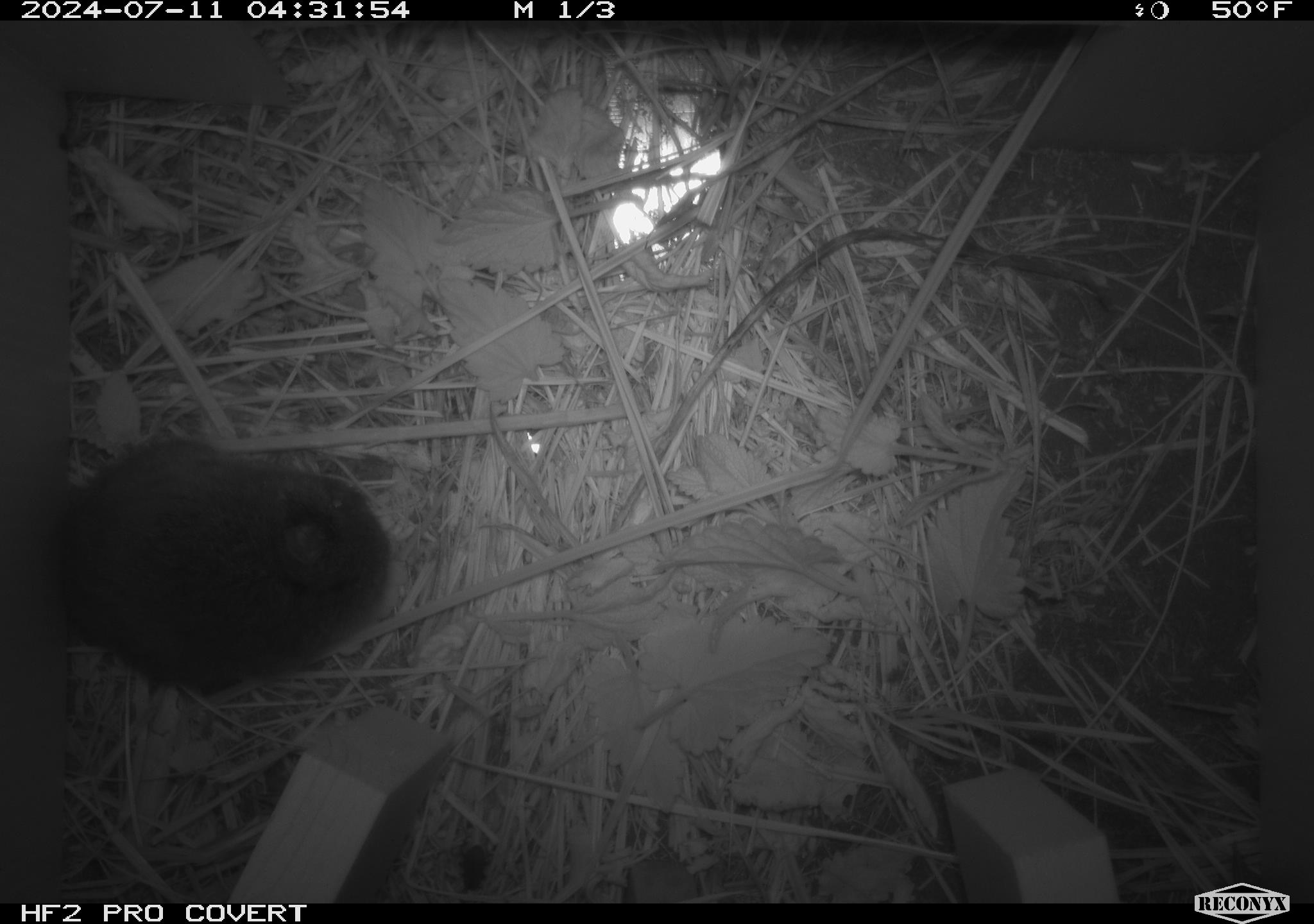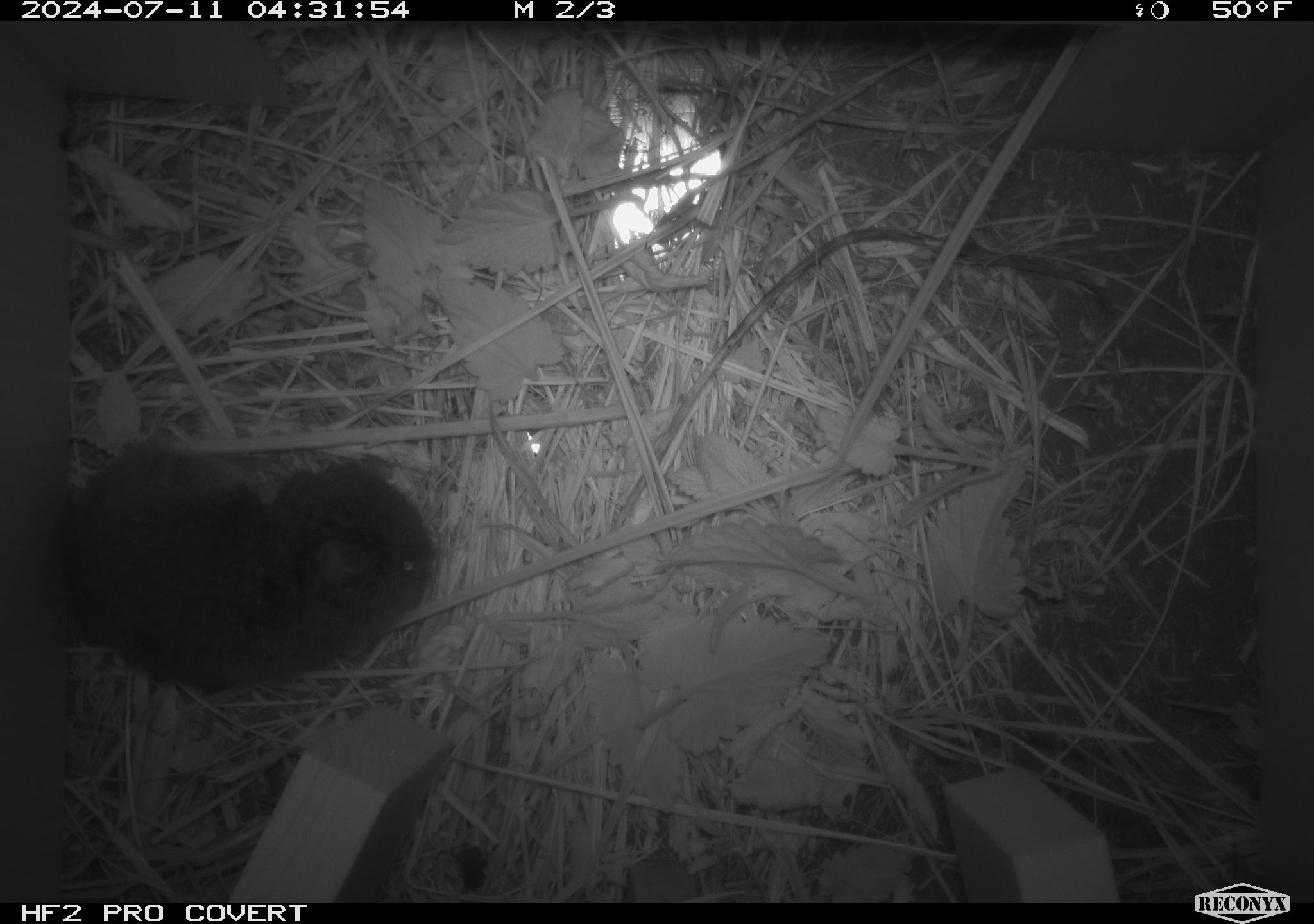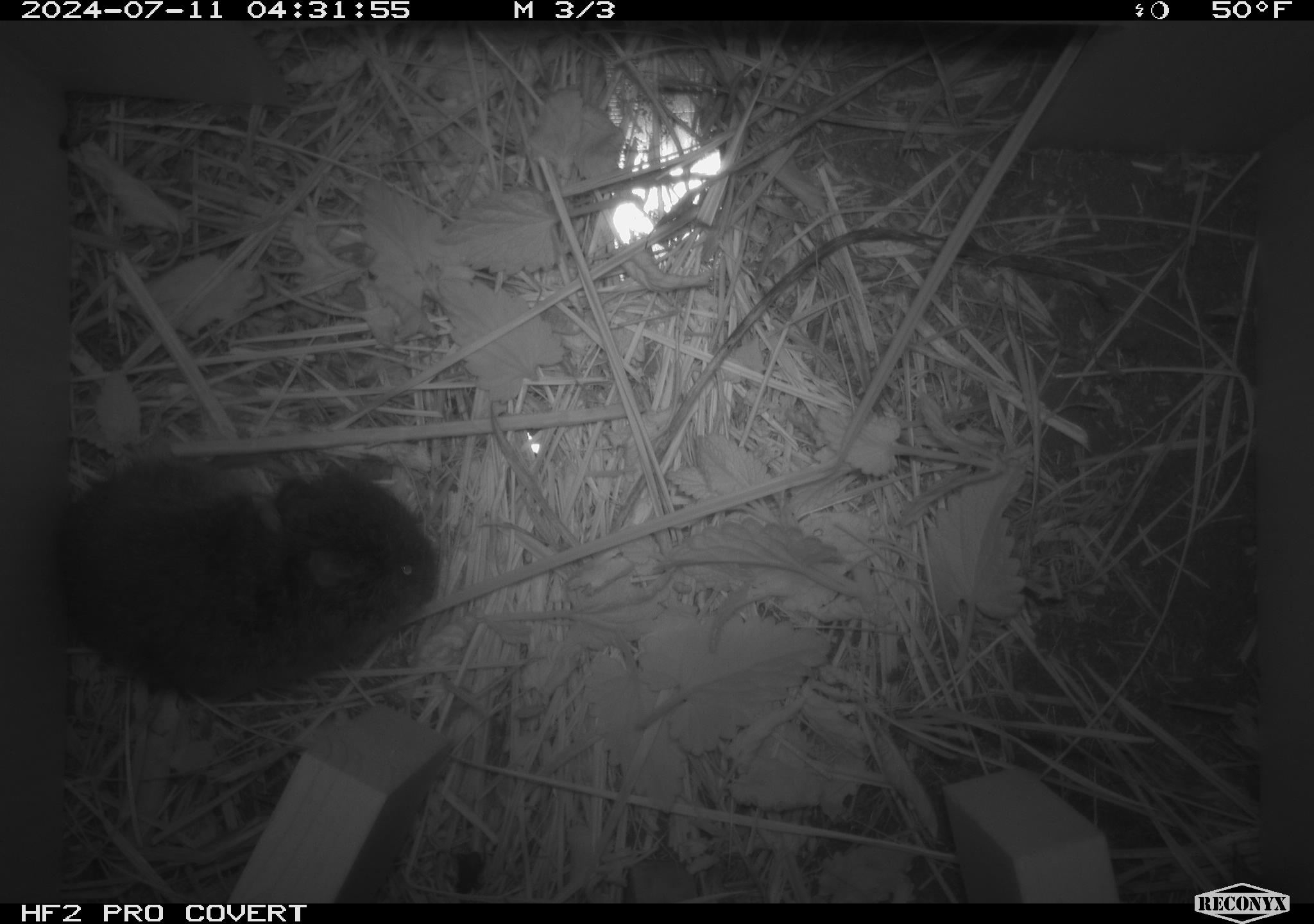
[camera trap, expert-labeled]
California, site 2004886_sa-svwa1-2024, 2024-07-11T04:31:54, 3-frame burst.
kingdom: Animalia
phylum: Chordata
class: Mammalia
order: Rodentia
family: Cricetidae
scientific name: Arvicolinae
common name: voles, lemmings, and muskrats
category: arvicolinae subfamily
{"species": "arvicolinae subfamily (voles, lemmings, and muskrats) (Arvicolinae)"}